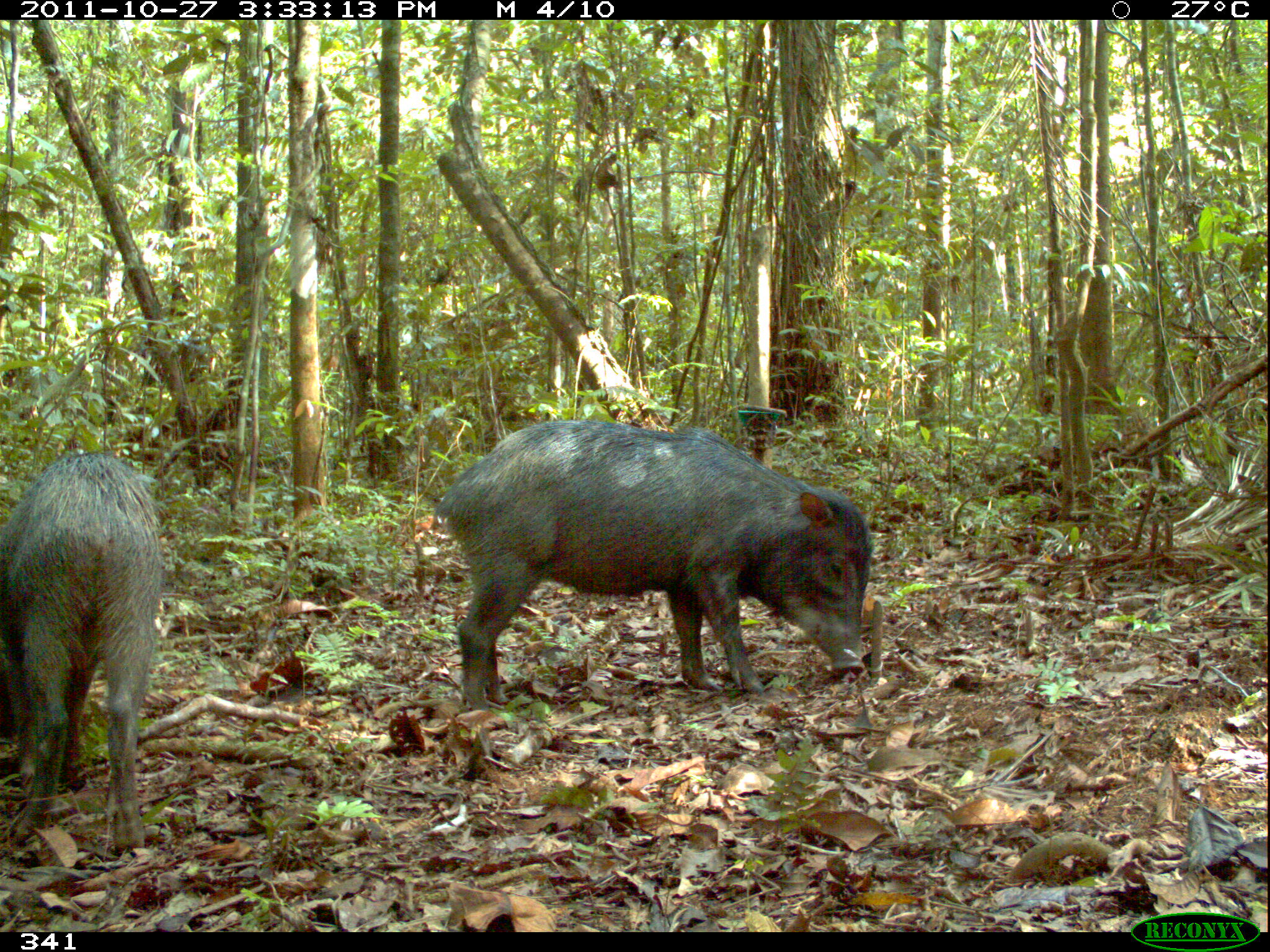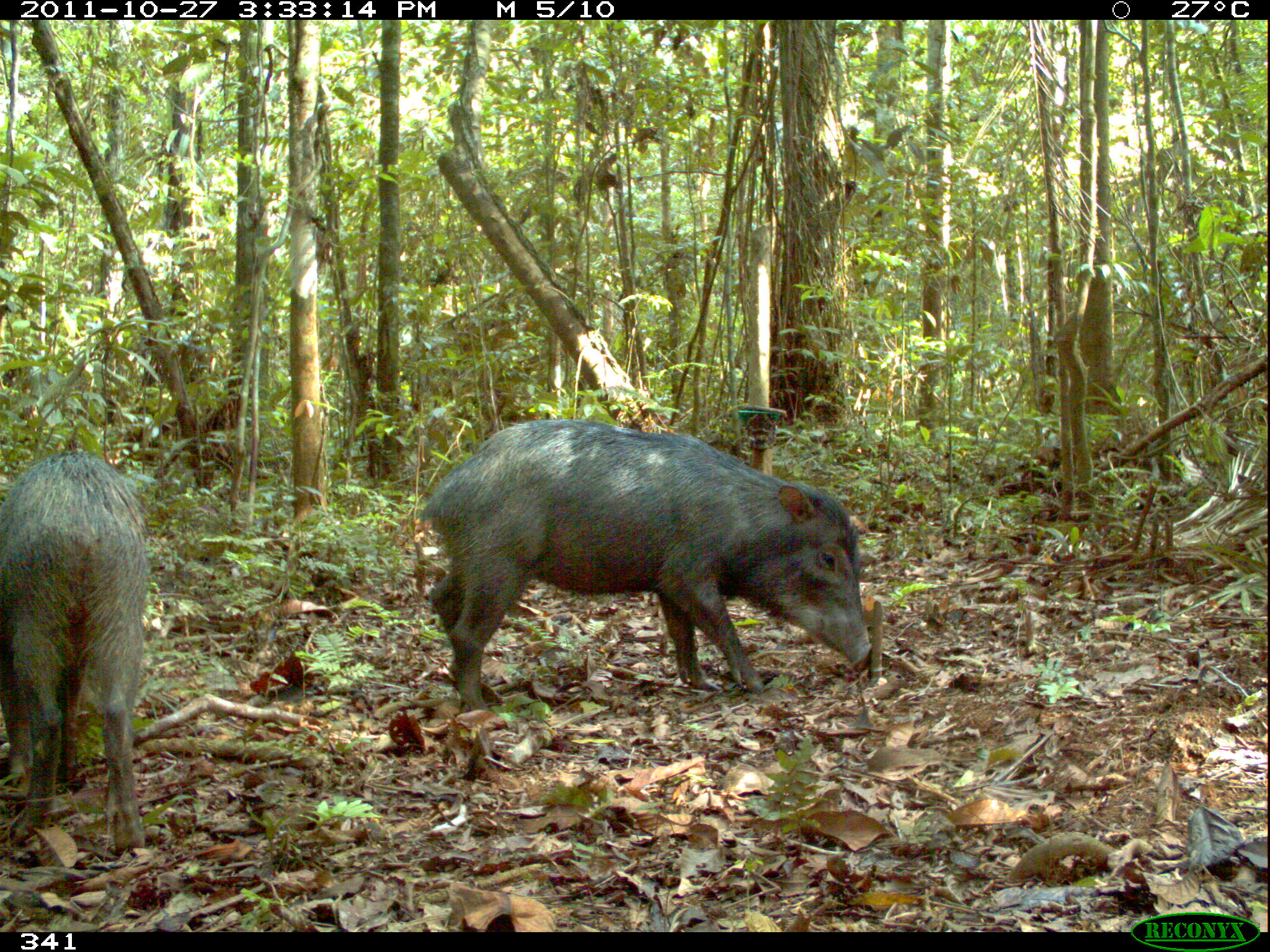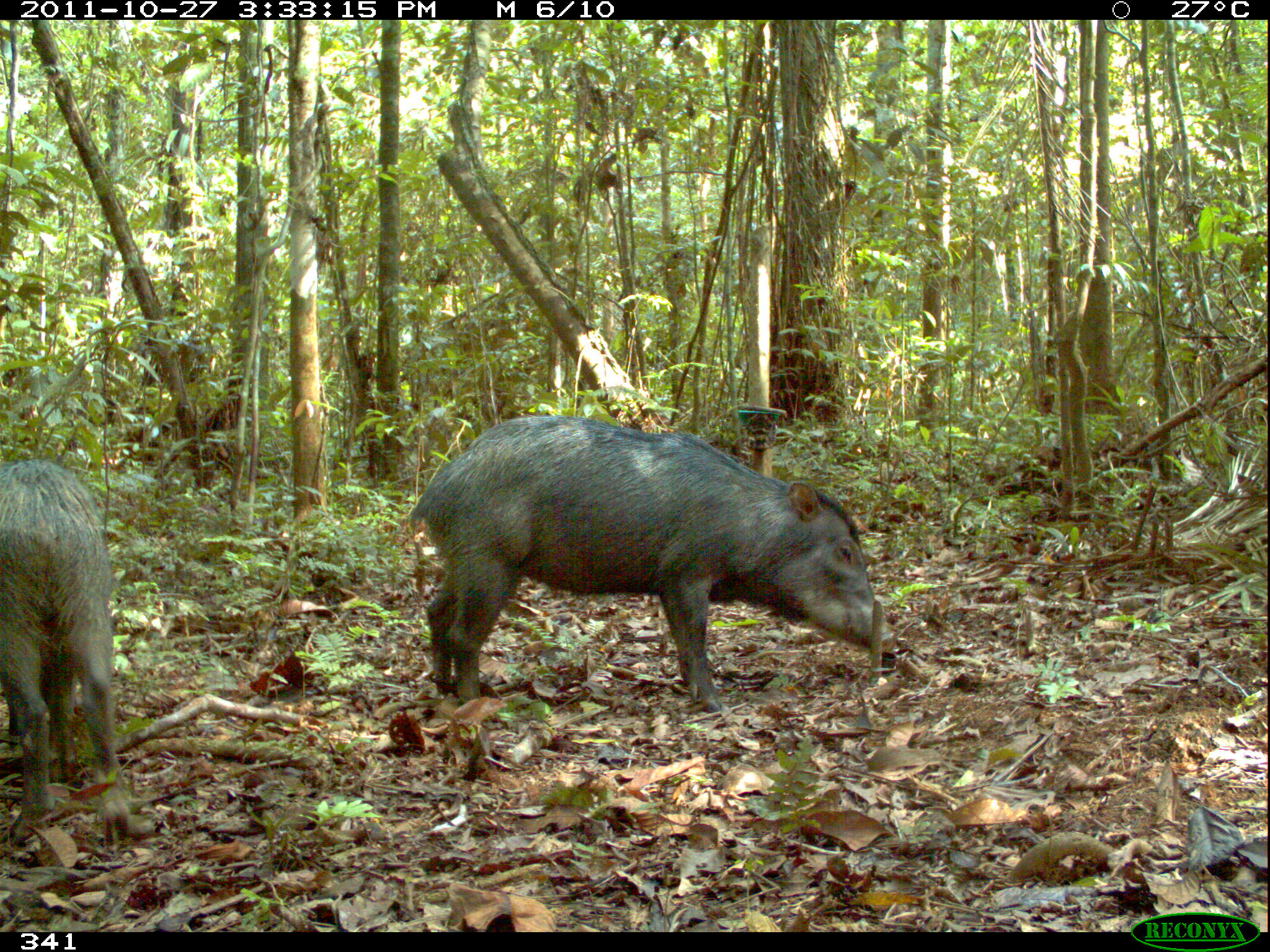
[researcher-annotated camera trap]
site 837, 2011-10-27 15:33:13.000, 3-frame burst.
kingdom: Animalia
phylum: Chordata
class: Mammalia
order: Artiodactyla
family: Tayassuidae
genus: Tayassu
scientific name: Tayassu pecari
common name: white-lipped peccary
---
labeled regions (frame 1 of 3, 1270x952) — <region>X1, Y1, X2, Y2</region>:
tayassu pecari: <region>435, 416, 871, 711</region>; <region>2, 446, 165, 855</region>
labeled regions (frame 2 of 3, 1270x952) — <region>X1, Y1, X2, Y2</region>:
tayassu pecari: <region>419, 415, 874, 720</region>; <region>2, 446, 153, 855</region>